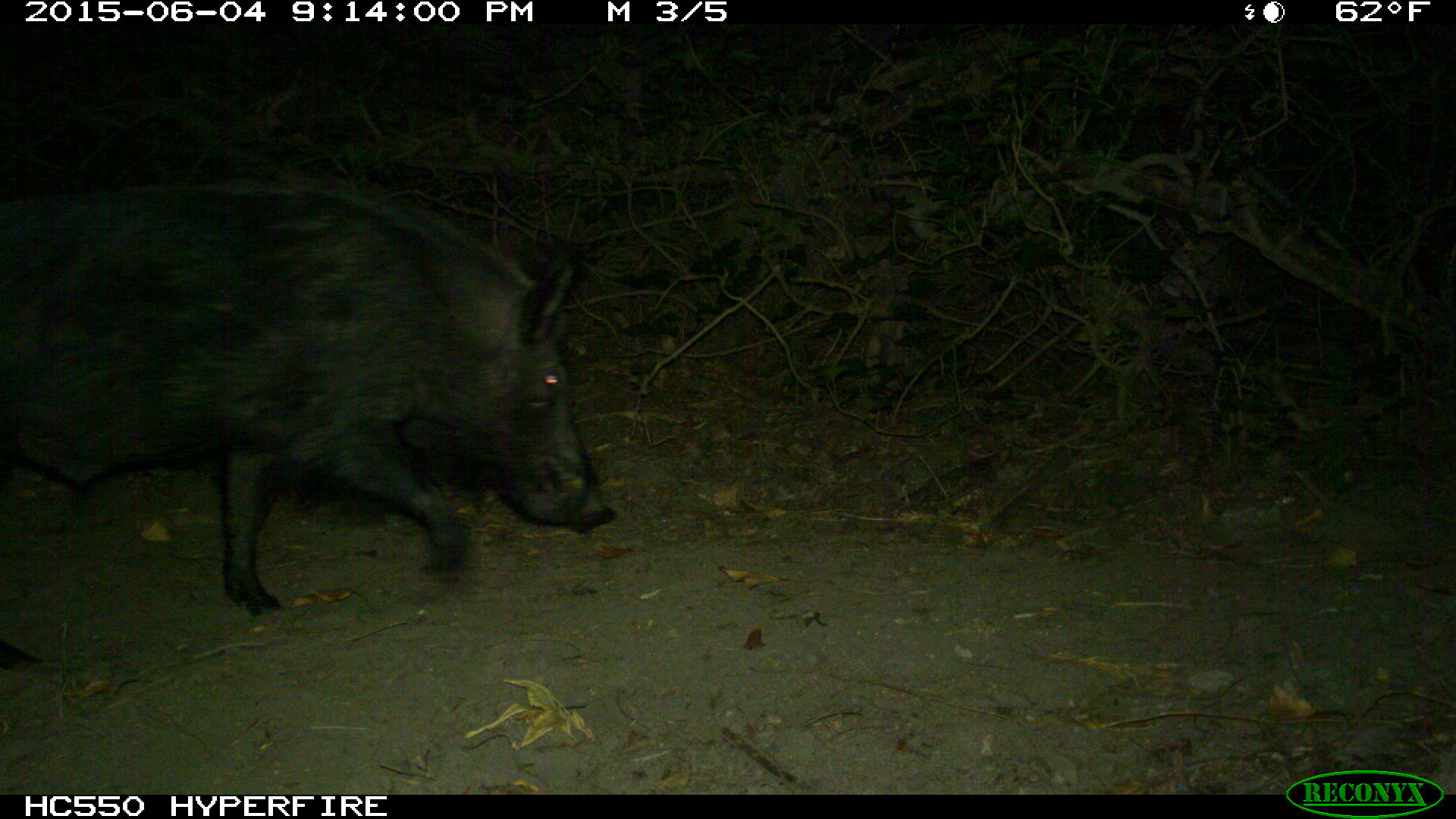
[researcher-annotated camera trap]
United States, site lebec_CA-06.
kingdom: Animalia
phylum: Chordata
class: Mammalia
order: Artiodactyla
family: Suidae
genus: Sus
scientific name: Sus scrofa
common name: wild boar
Sus scrofa (wild boar).